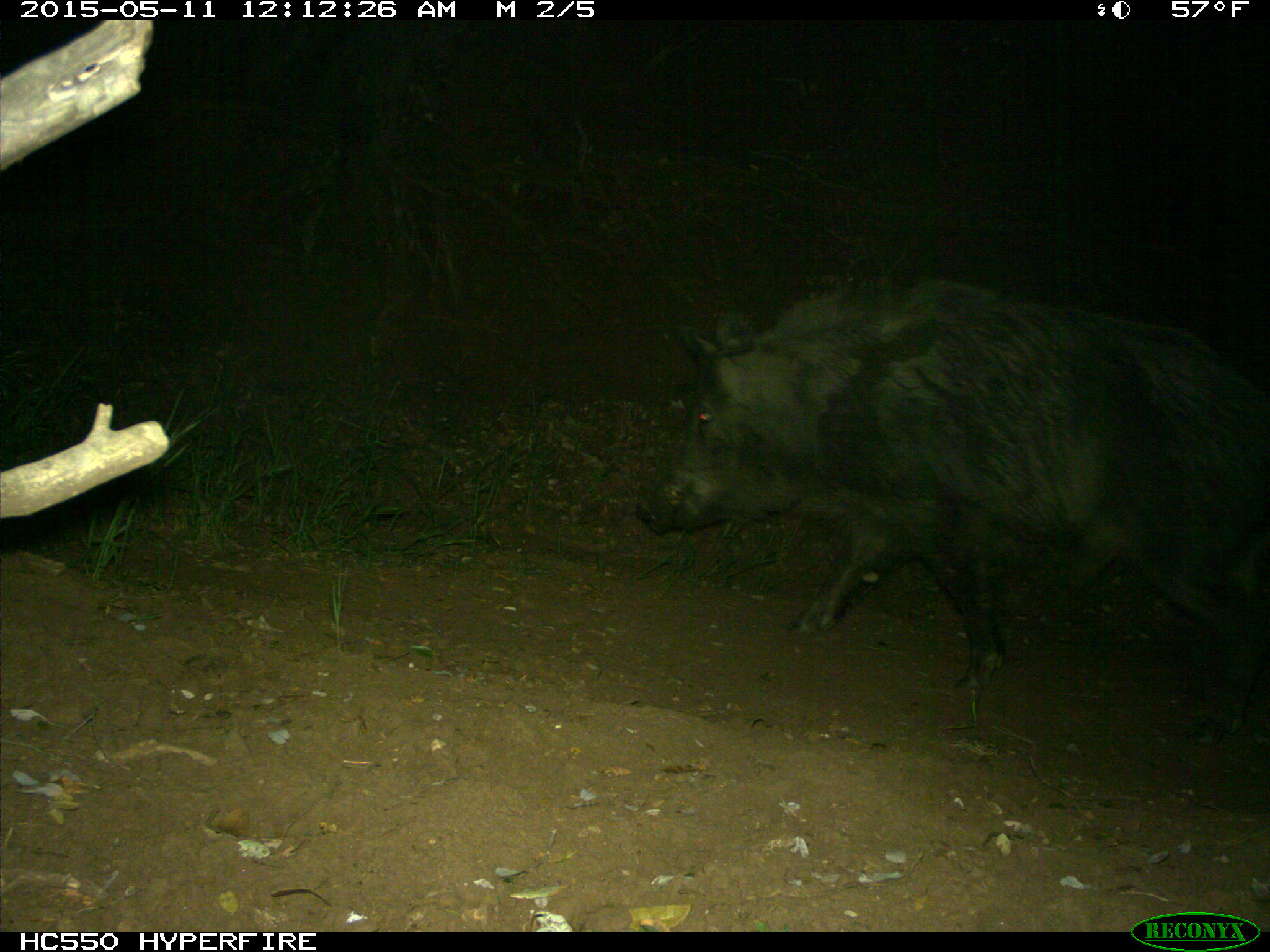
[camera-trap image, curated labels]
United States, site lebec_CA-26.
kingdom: Animalia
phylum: Chordata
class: Mammalia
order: Artiodactyla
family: Suidae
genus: Sus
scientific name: Sus scrofa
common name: wild boar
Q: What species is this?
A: Sus scrofa (wild boar).